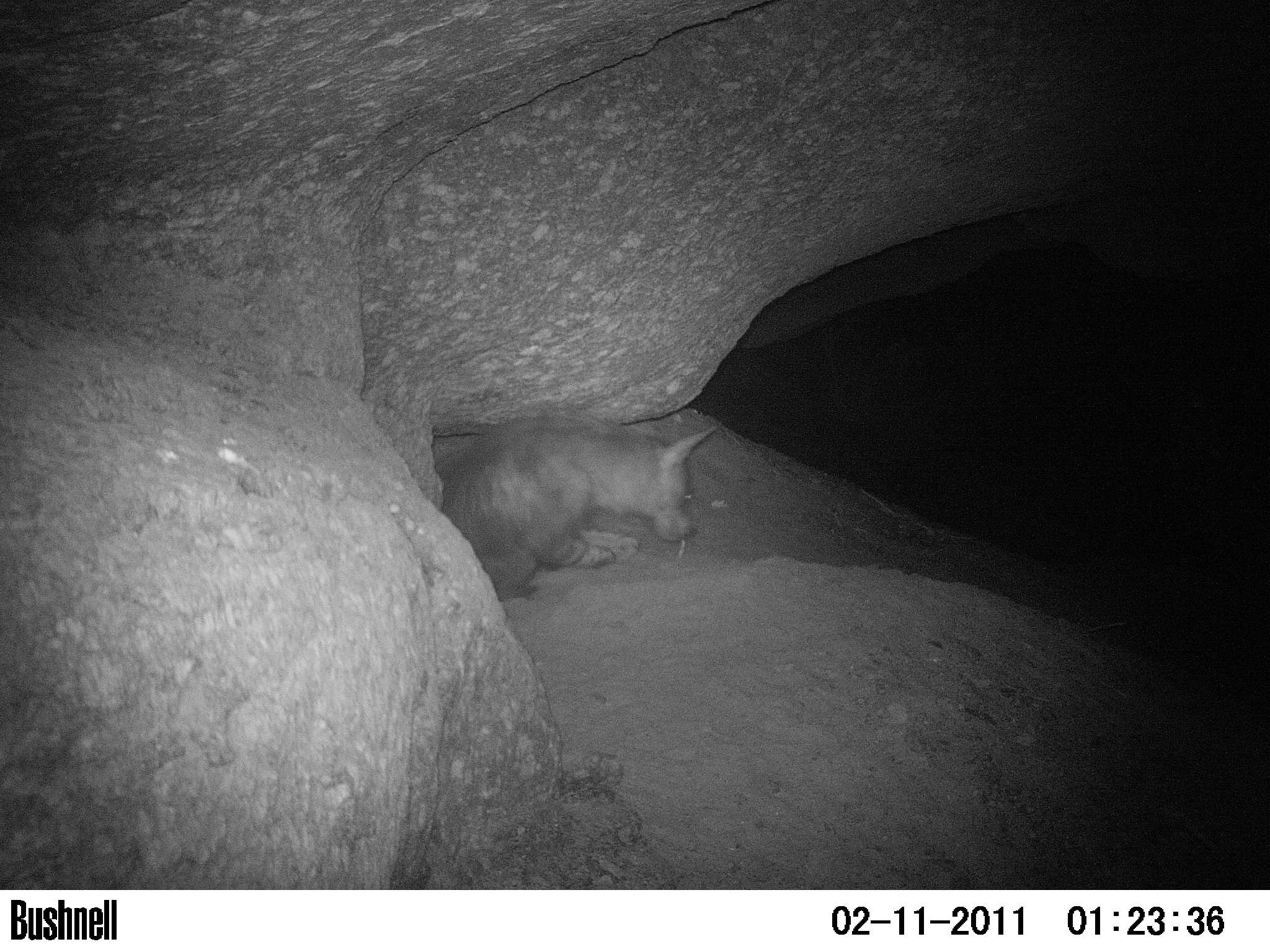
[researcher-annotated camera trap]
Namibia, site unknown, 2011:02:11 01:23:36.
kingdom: Animalia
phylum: Chordata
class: Mammalia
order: Carnivora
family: Hyaenidae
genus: Parahyaena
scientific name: Parahyaena brunnea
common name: brown hyena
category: hyaena brunnea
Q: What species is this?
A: Hyaena brunnea (brown hyena) (Parahyaena brunnea).